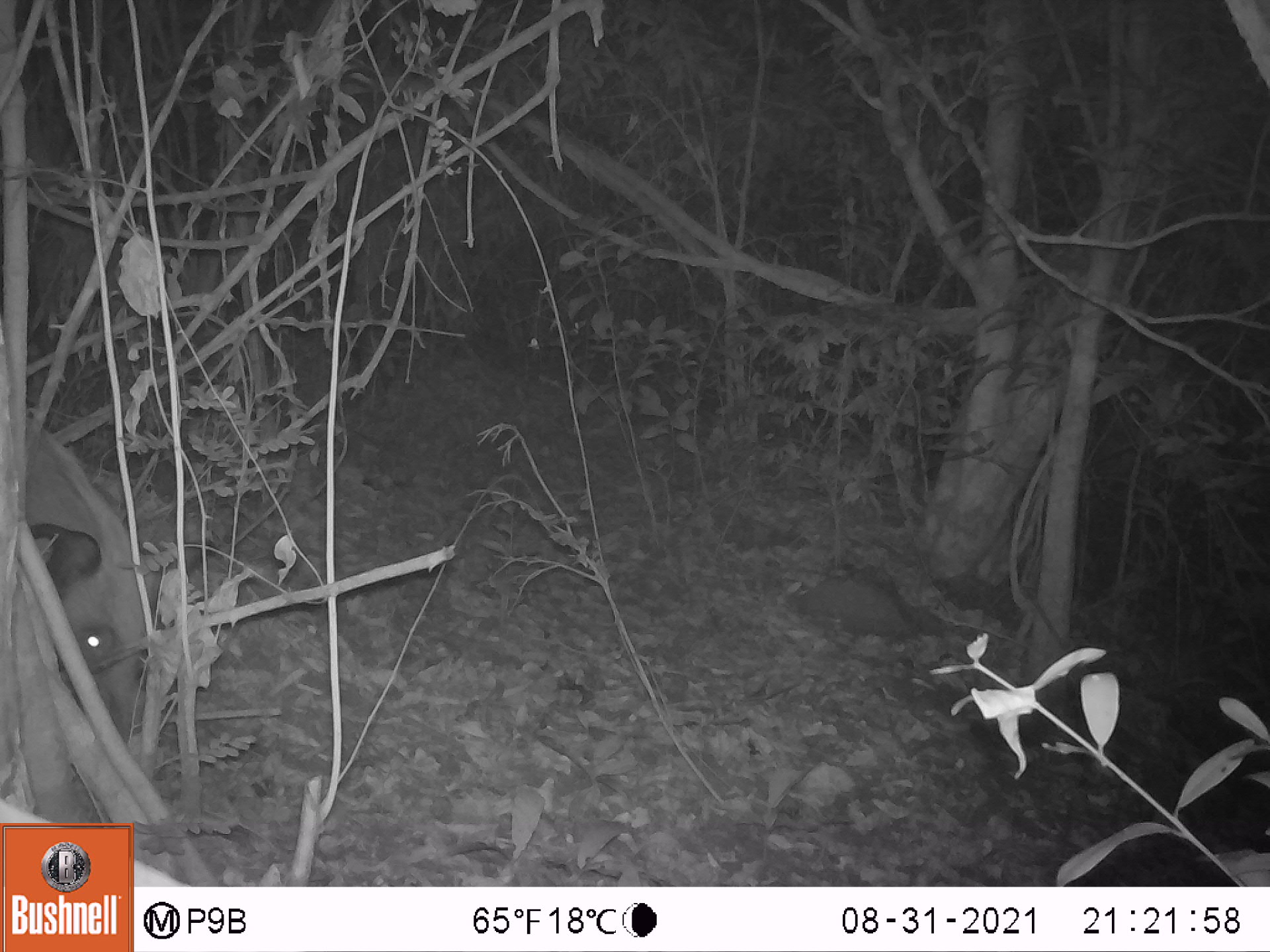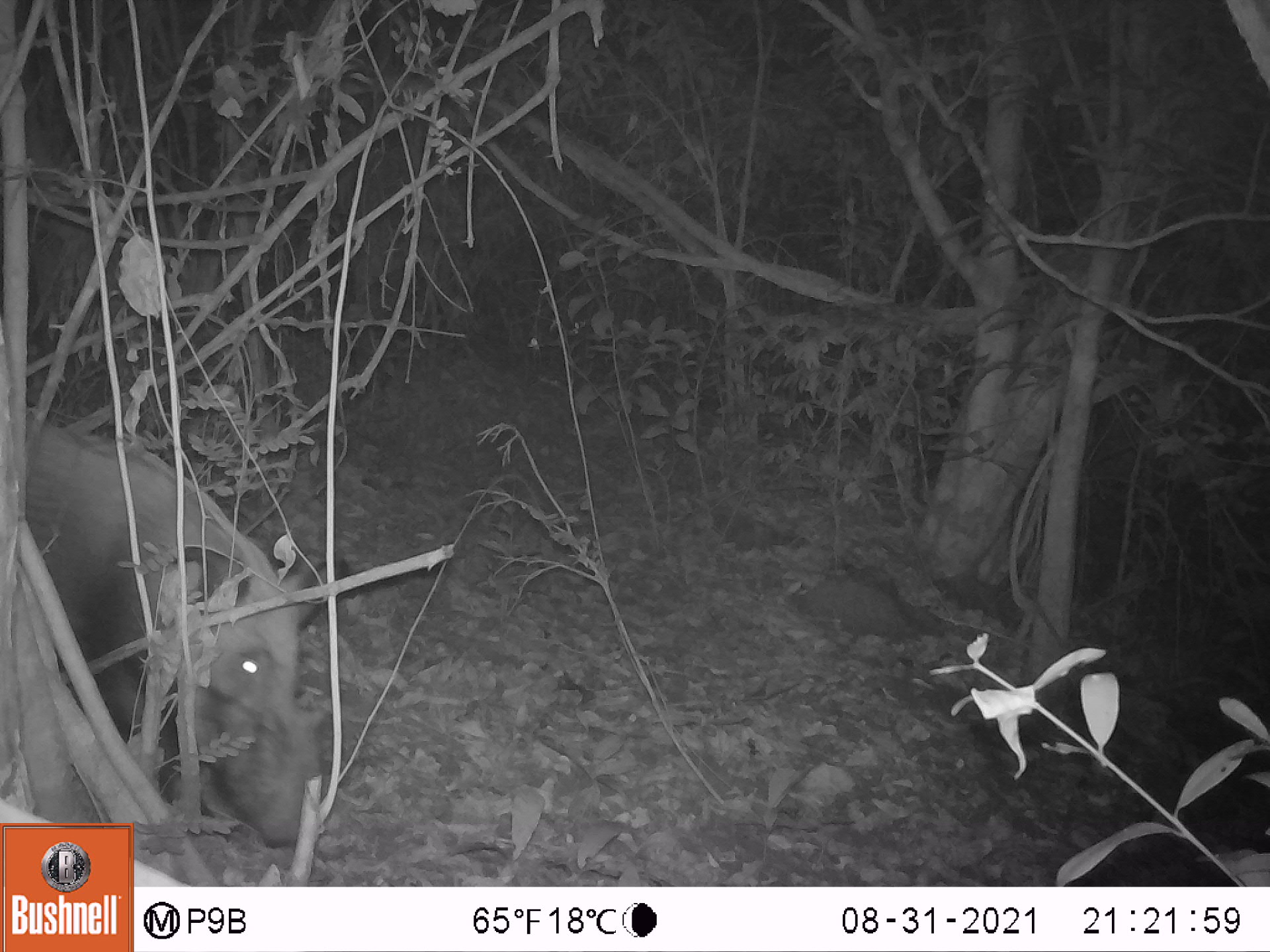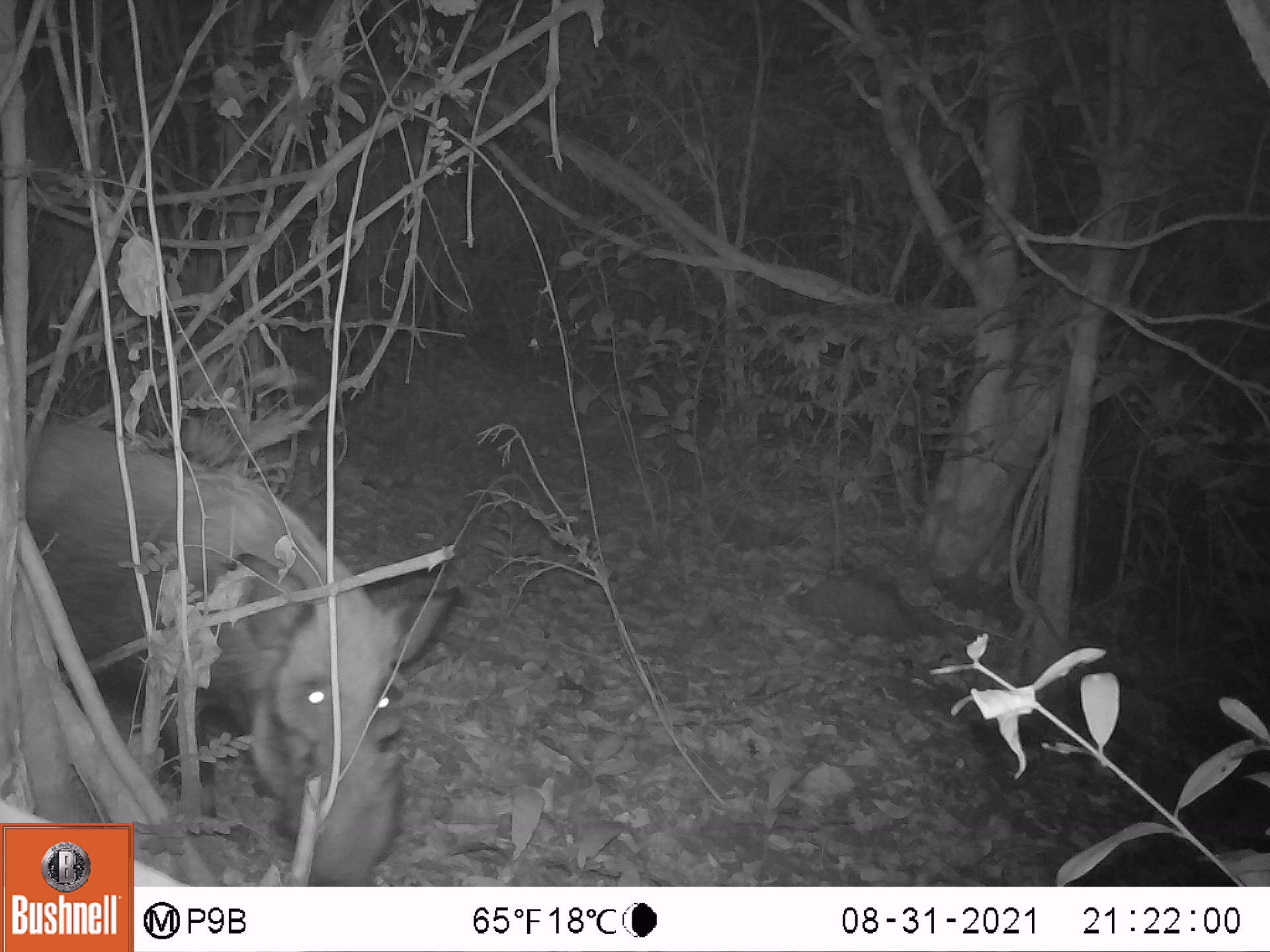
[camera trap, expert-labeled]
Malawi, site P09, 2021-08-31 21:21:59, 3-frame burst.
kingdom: Animalia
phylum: Chordata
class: Mammalia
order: Artiodactyla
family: Suidae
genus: Potamochoerus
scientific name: Potamochoerus larvatus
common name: bushpig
Bushpig (Potamochoerus larvatus), count 1.